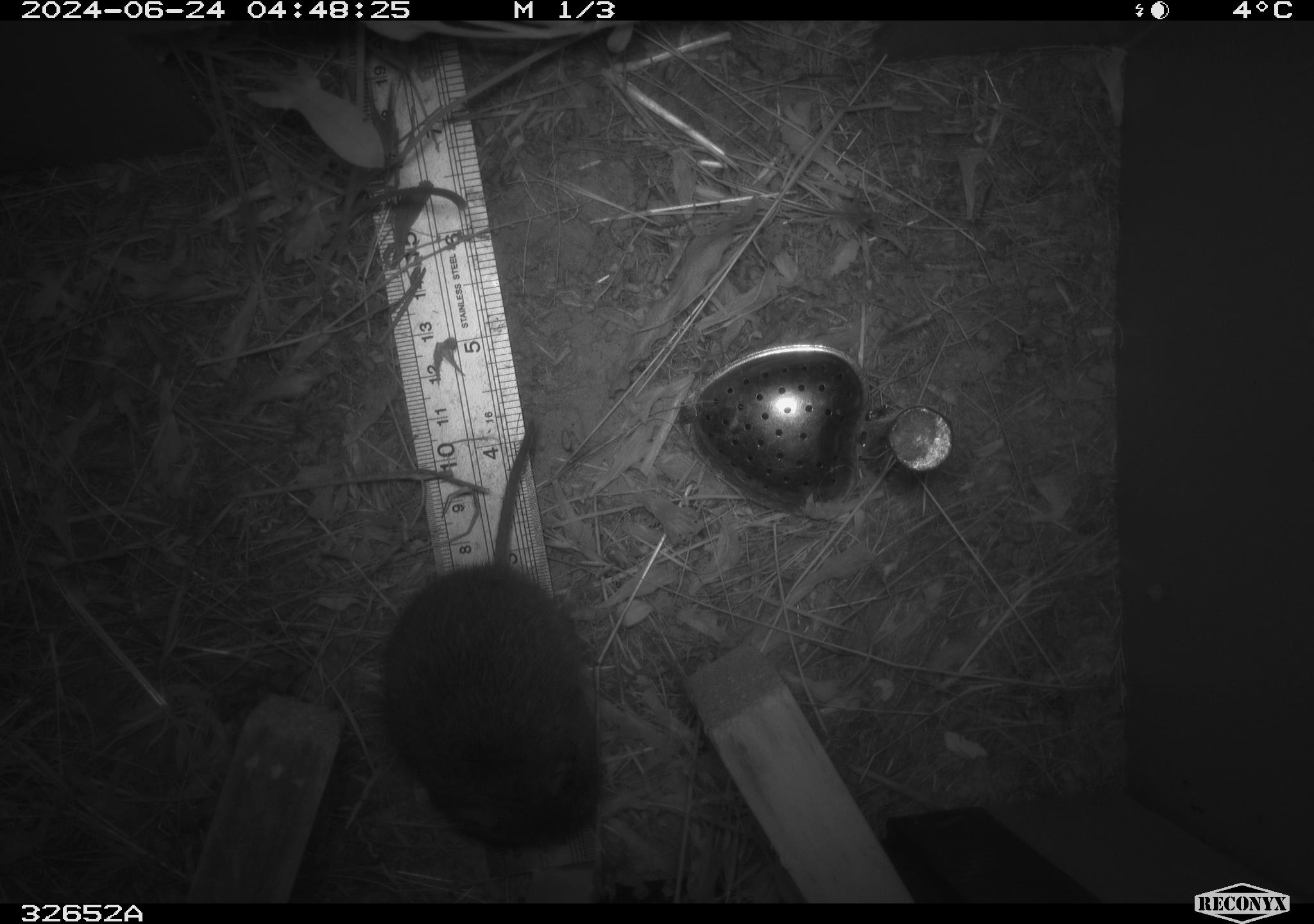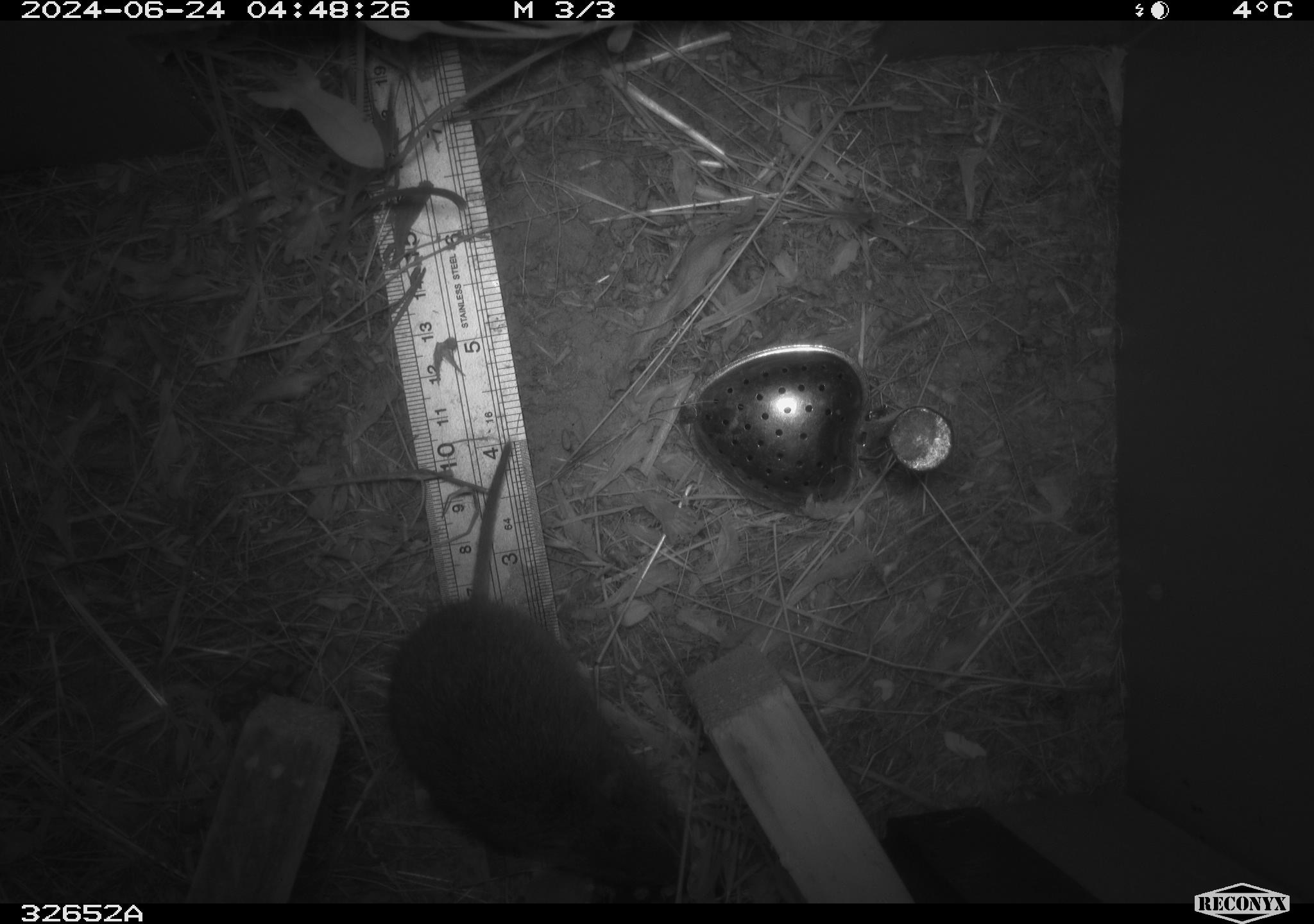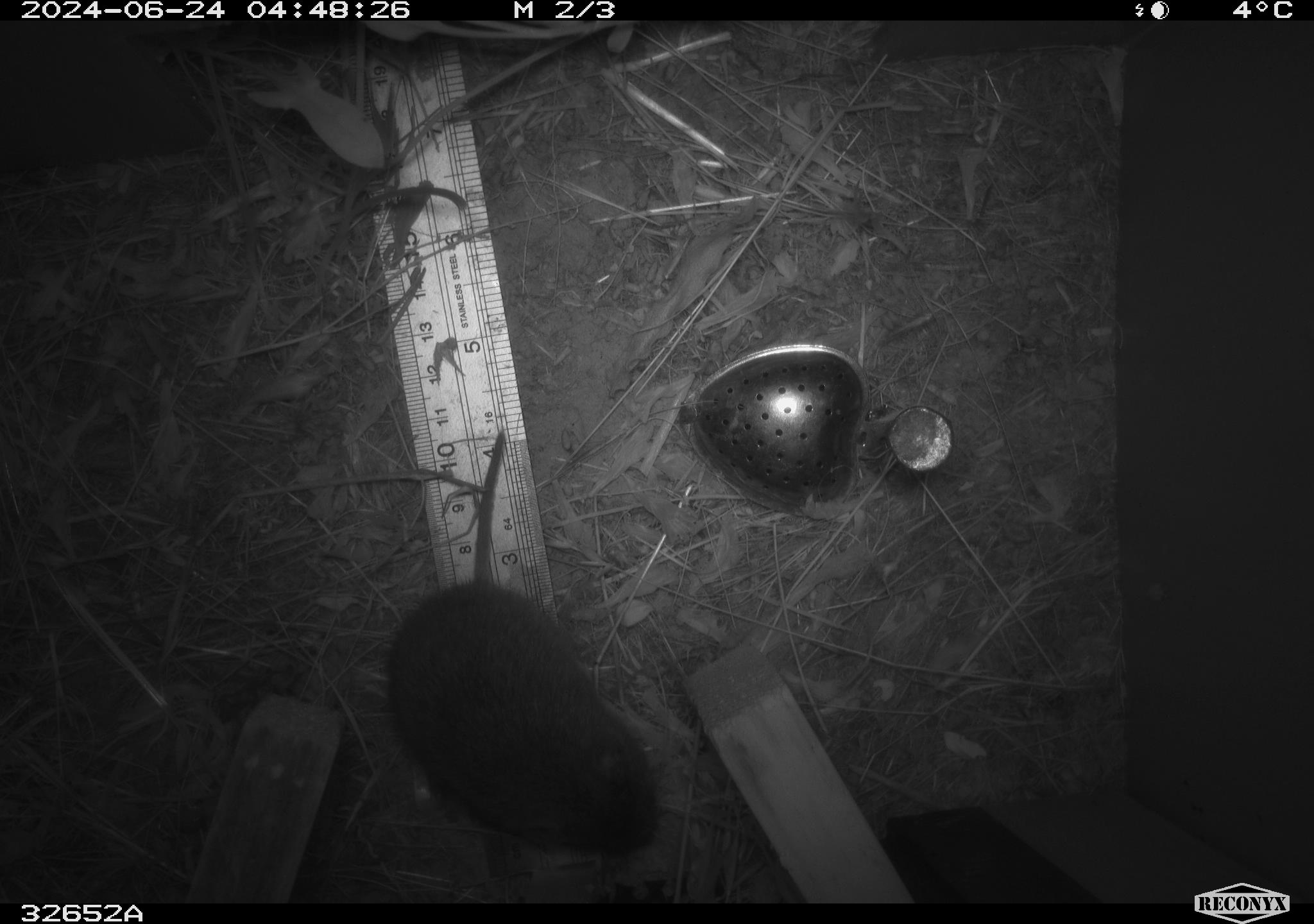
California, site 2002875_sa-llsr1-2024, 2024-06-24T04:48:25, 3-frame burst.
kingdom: Animalia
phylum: Chordata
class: Mammalia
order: Rodentia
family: Cricetidae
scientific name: Arvicolinae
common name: voles, lemmings, and muskrats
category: arvicolinae subfamily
Arvicolinae subfamily (voles, lemmings, and muskrats) (Arvicolinae).